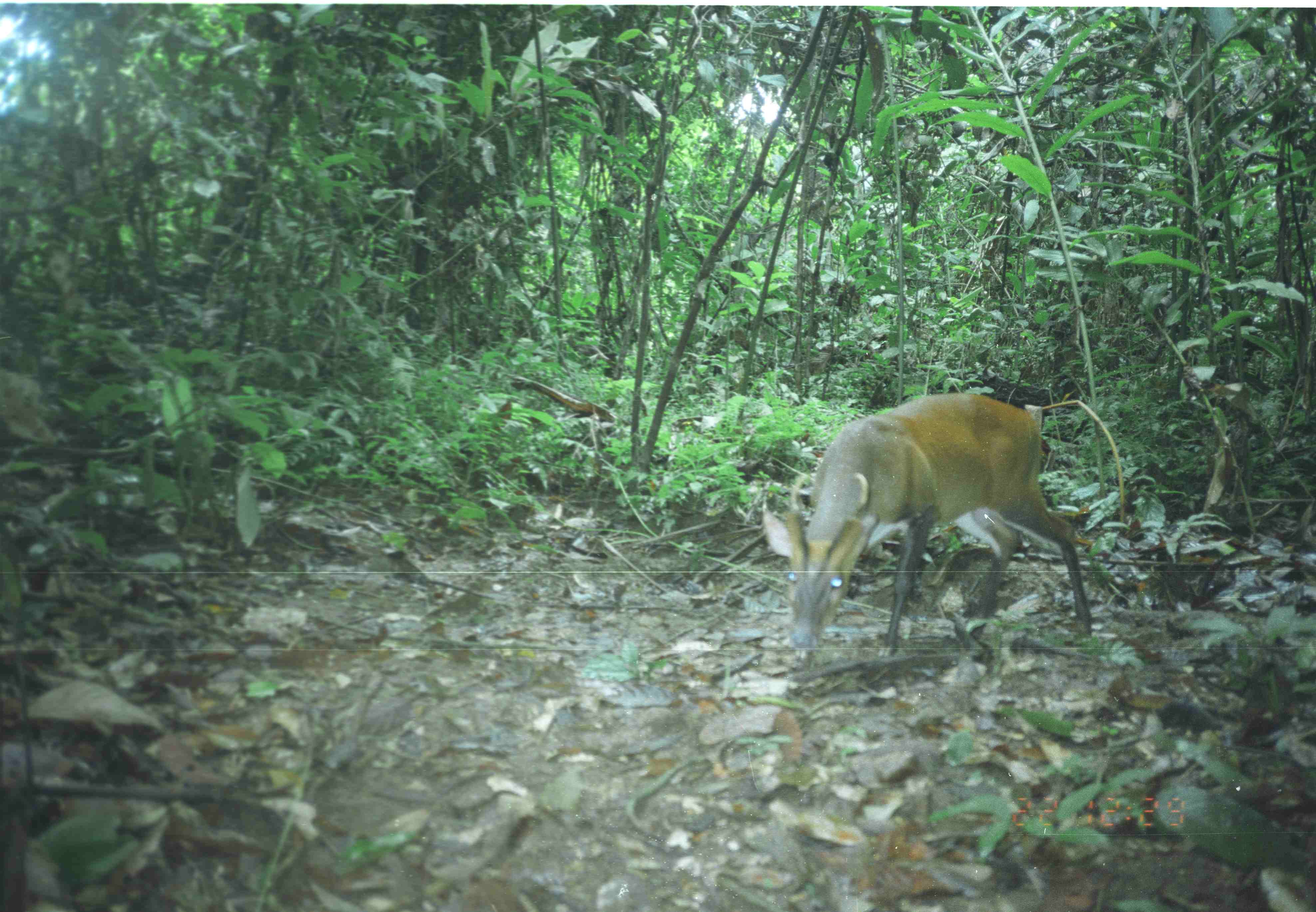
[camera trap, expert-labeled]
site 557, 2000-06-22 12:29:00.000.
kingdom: Animalia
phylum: Chordata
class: Mammalia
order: Artiodactyla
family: Cervidae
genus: Muntiacus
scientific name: Muntiacus muntjak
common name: southern red muntjac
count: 1